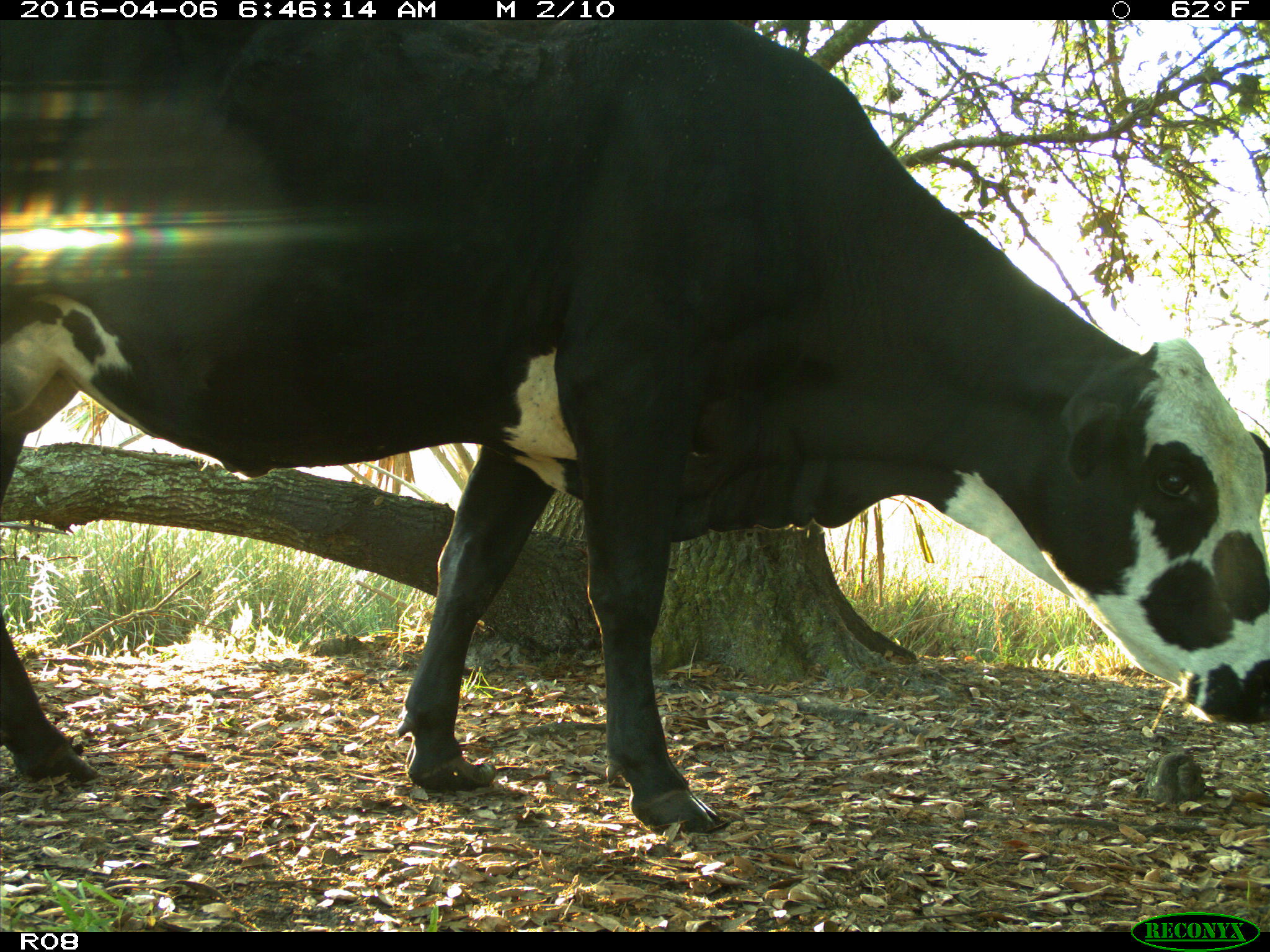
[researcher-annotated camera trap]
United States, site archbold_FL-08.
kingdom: Animalia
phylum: Chordata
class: Mammalia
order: Artiodactyla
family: Bovidae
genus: Bos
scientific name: Bos taurus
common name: domestic cow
Bos taurus (domestic cow).